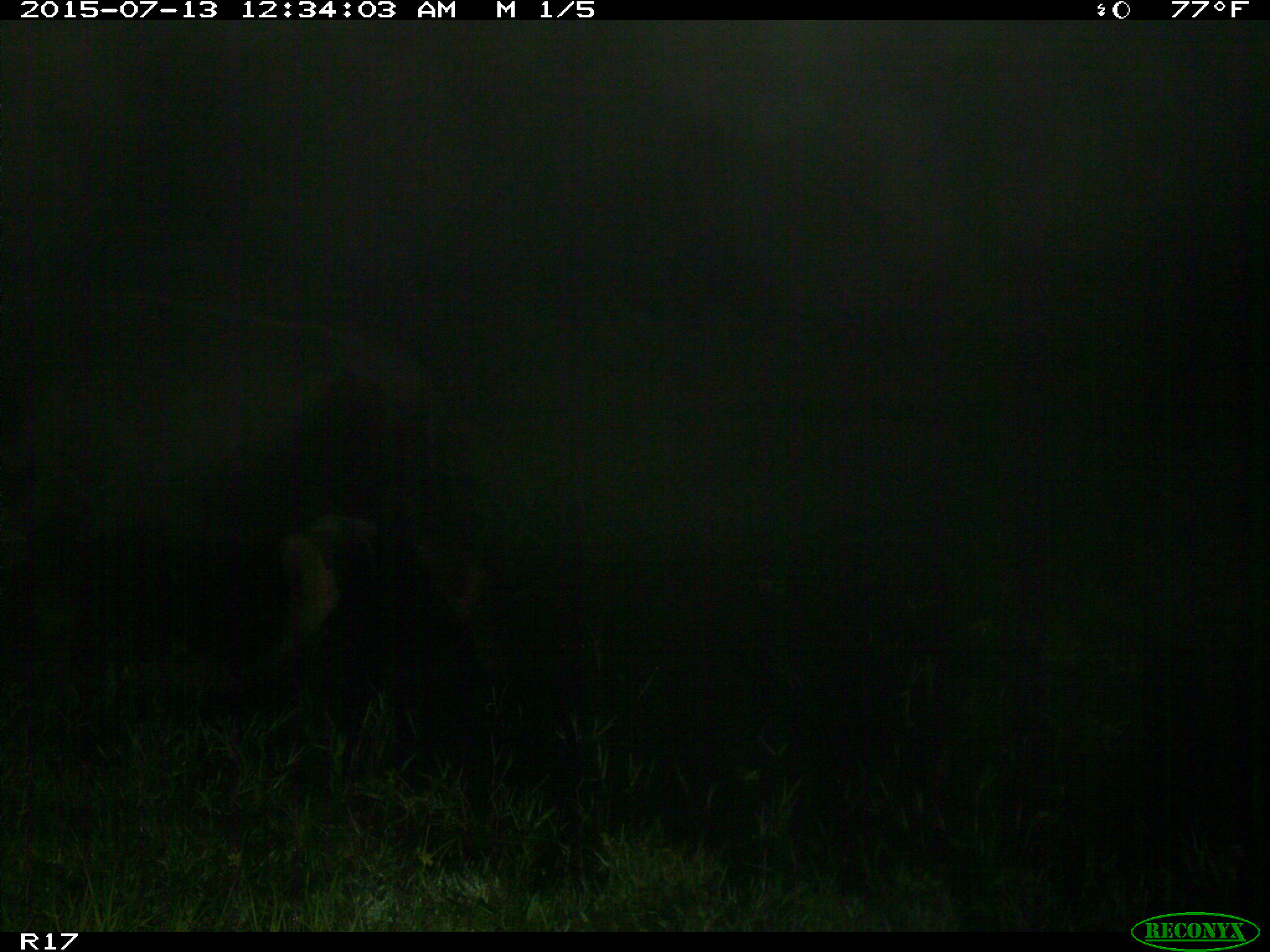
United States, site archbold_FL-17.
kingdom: Animalia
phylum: Chordata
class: Mammalia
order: Artiodactyla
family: Bovidae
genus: Bos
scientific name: Bos taurus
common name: domestic cow